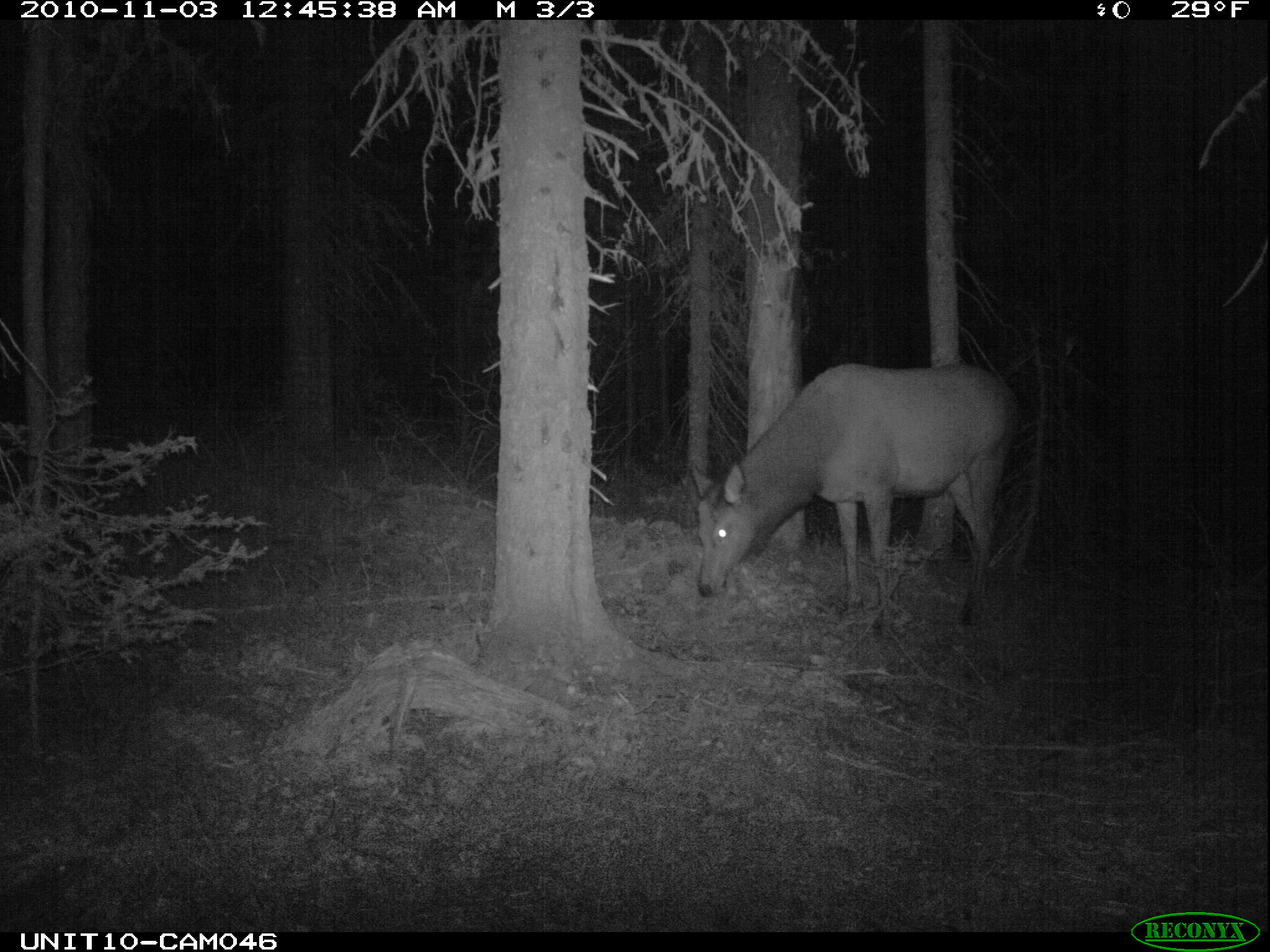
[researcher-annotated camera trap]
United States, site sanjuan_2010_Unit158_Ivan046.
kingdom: Animalia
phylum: Chordata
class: Mammalia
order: Artiodactyla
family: Cervidae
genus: Cervus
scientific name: Cervus elaphus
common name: red deer